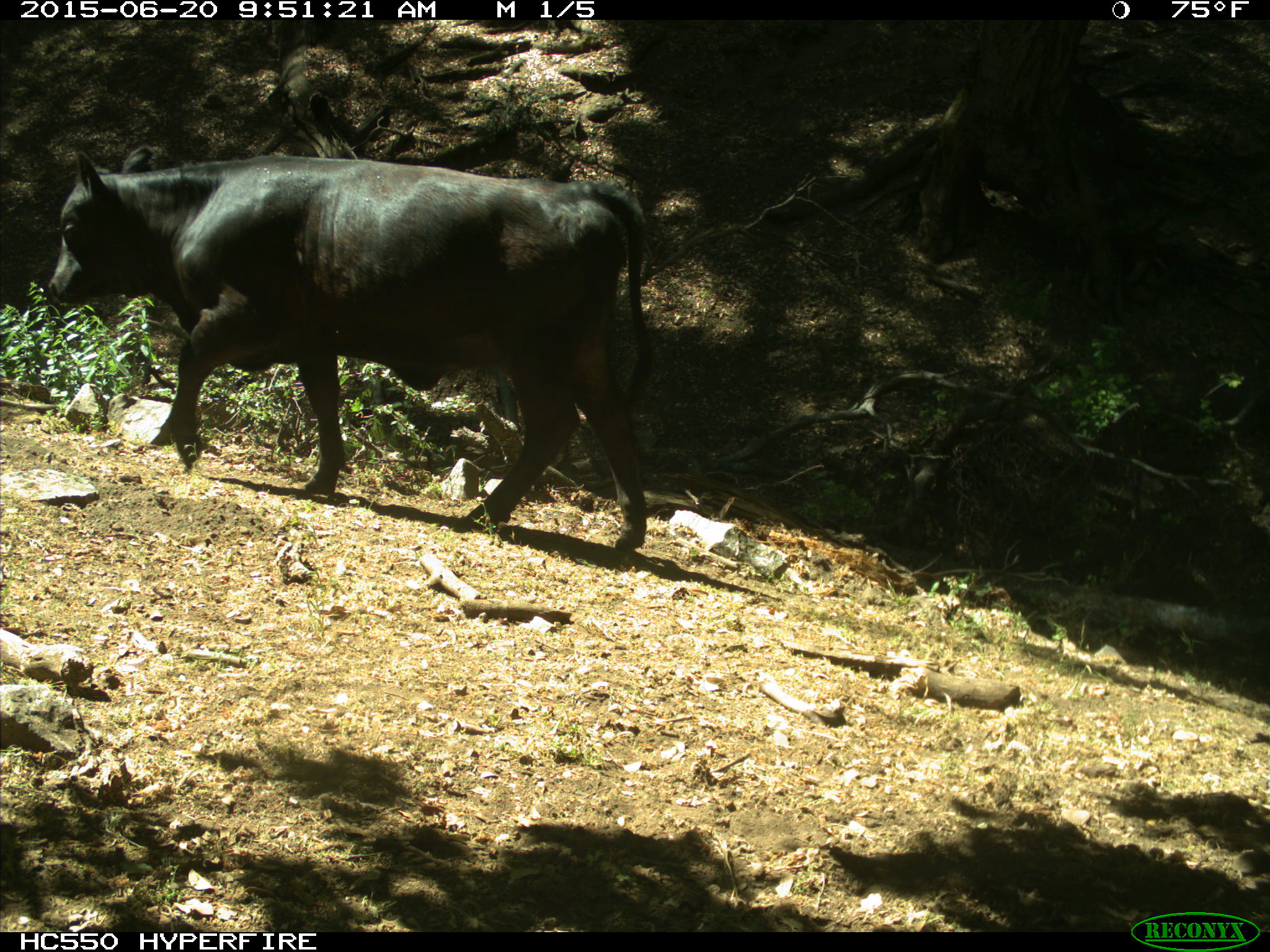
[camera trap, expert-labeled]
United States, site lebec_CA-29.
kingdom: Animalia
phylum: Chordata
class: Mammalia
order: Artiodactyla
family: Bovidae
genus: Bos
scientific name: Bos taurus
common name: domestic cow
Bos taurus (domestic cow).